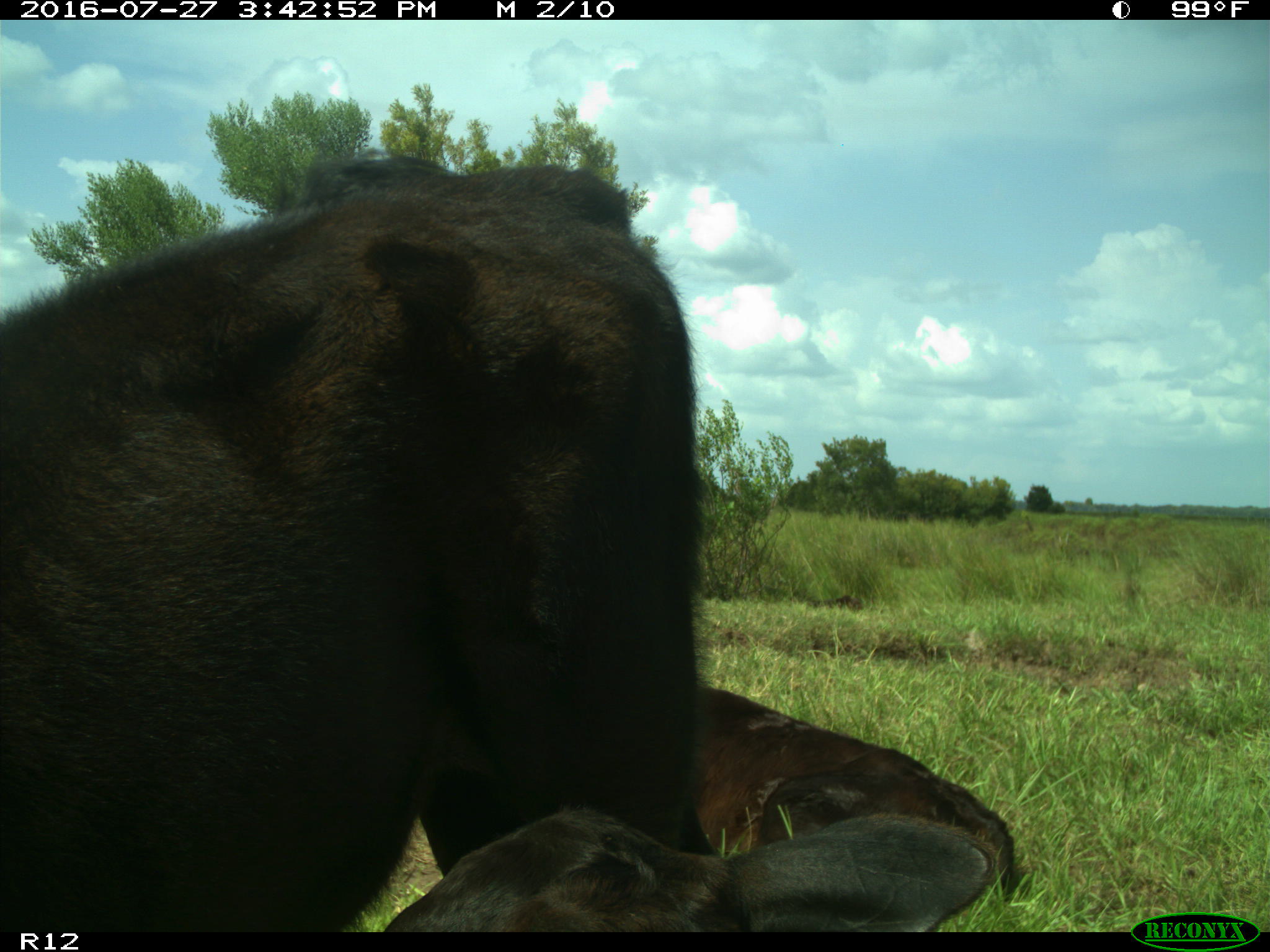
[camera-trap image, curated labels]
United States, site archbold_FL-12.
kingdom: Animalia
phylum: Chordata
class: Mammalia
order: Artiodactyla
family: Bovidae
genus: Bos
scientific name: Bos taurus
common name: domestic cow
Bos taurus (domestic cow).